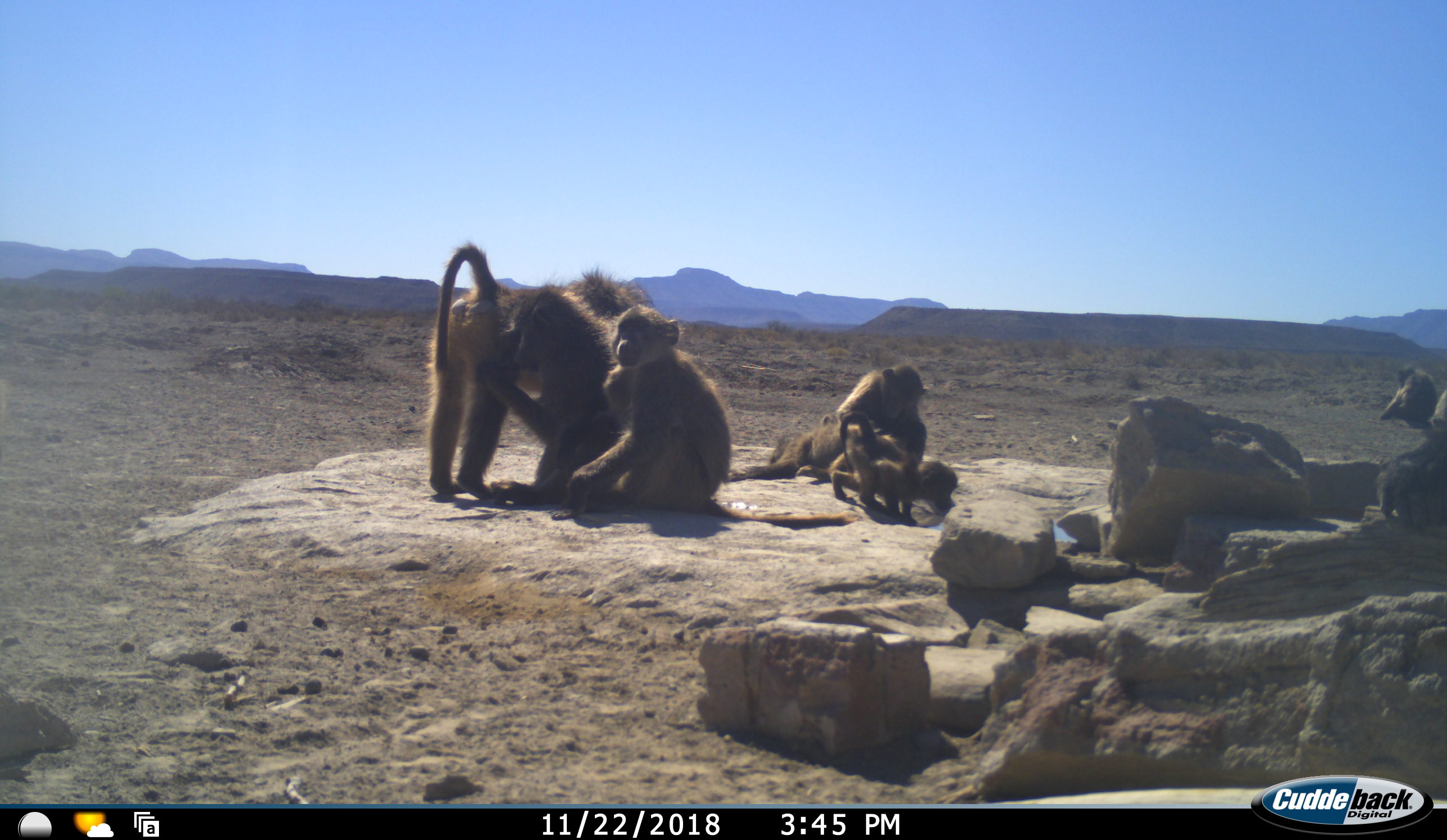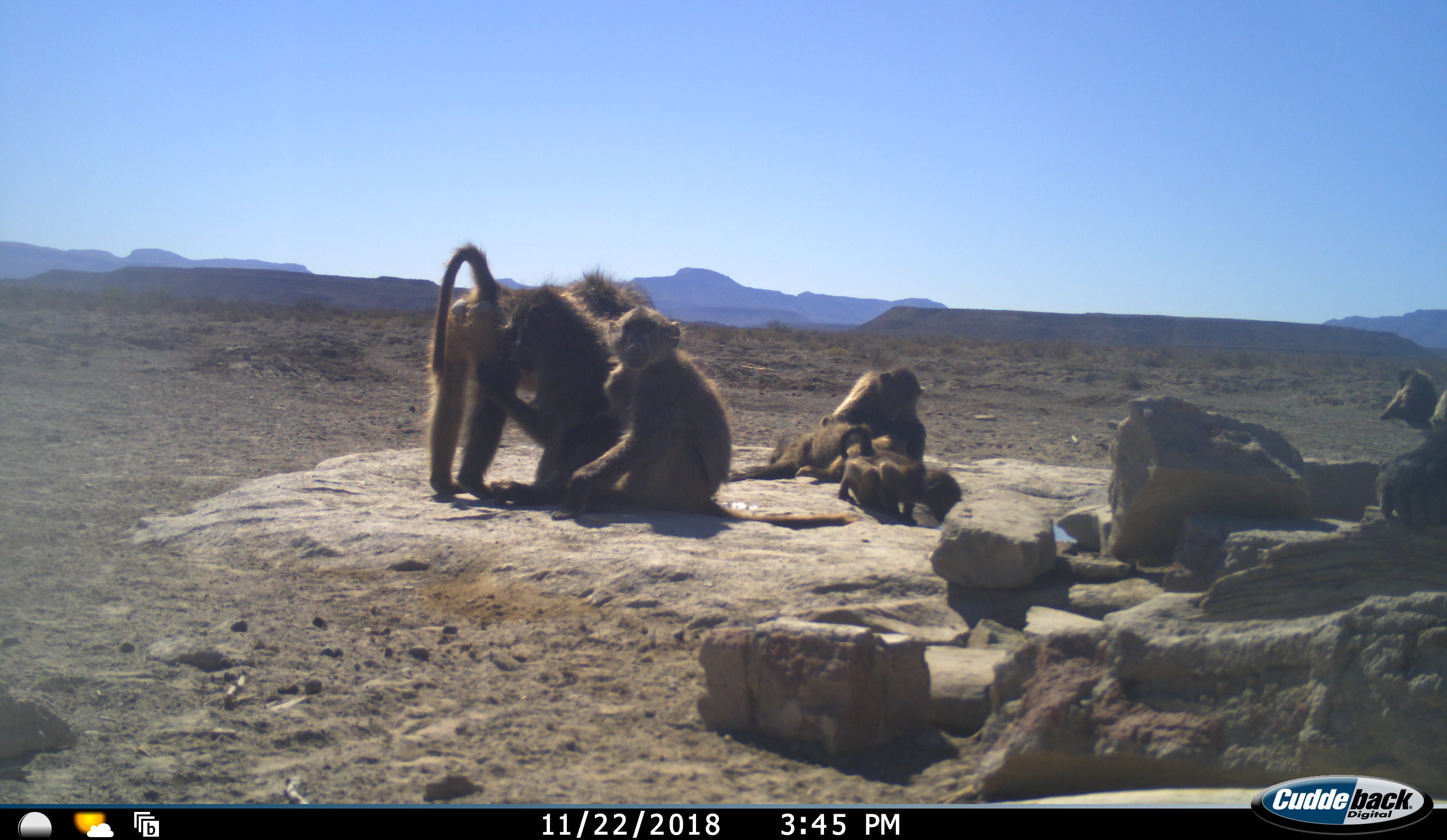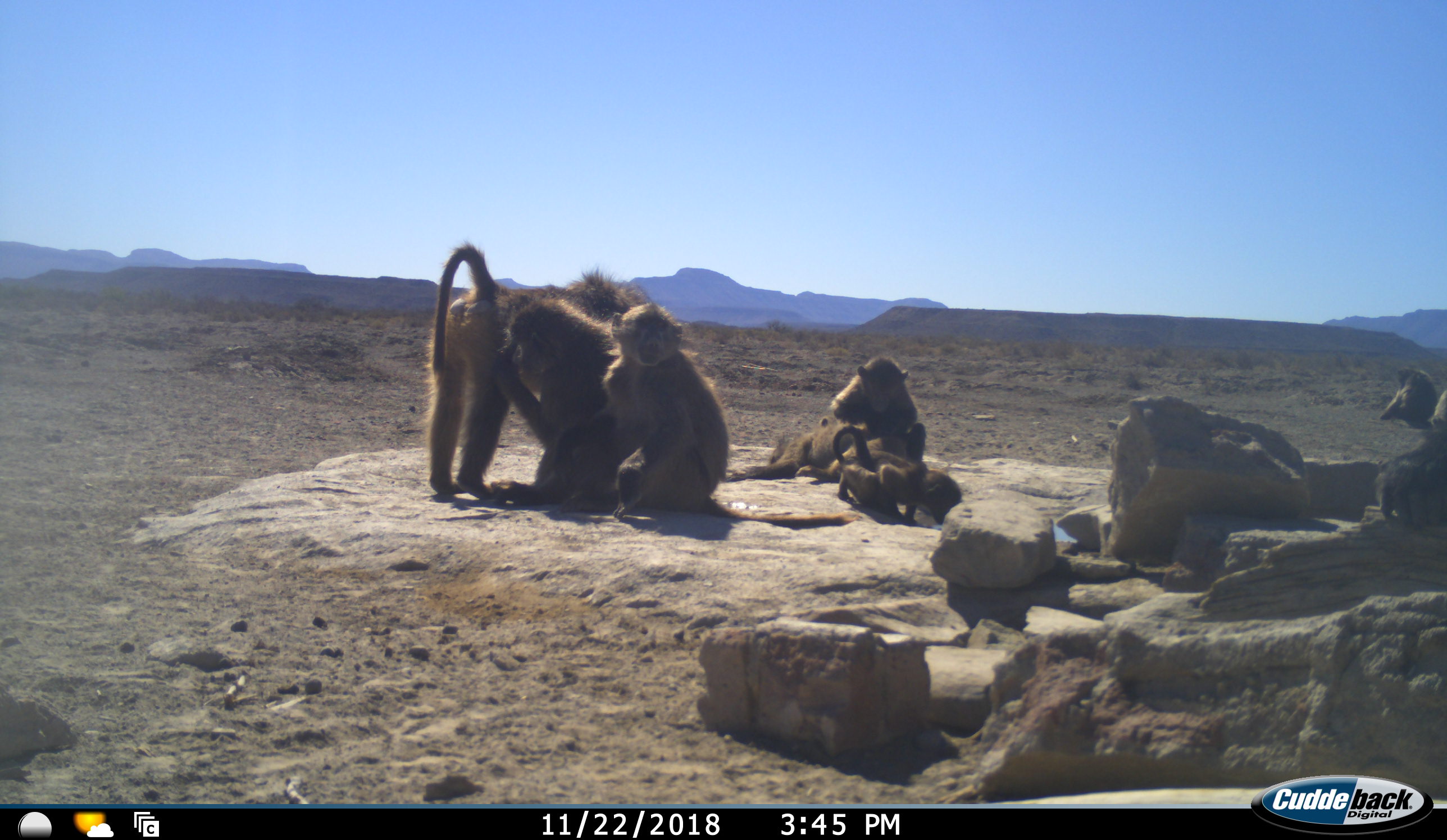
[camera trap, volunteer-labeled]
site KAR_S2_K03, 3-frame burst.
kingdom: Animalia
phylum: Chordata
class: Mammalia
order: Primates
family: Cercopithecidae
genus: Papio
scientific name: Papio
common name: baboon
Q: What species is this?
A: Baboon (Papio).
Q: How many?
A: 7.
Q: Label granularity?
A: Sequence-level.